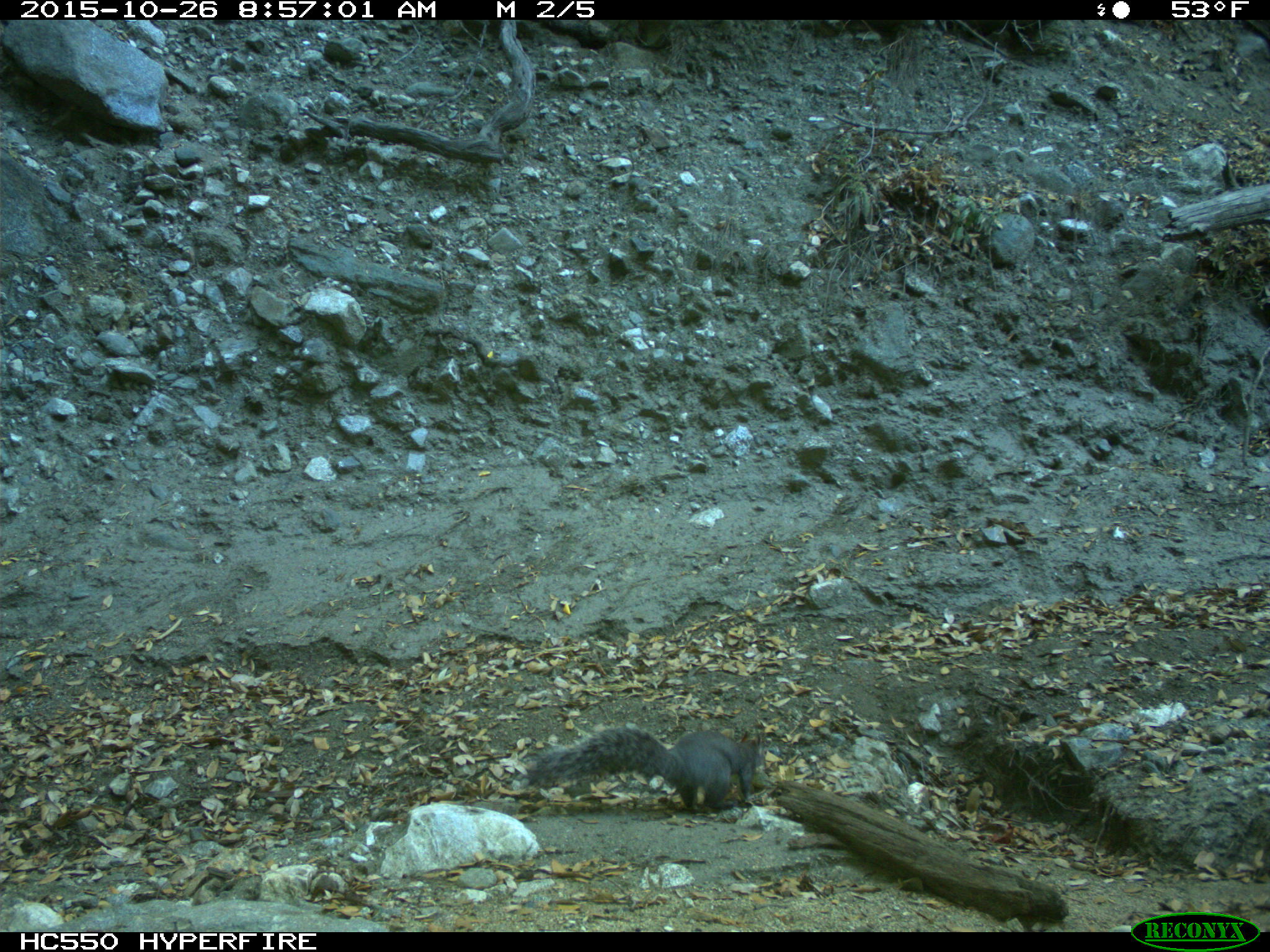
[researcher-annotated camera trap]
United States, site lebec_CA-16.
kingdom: Animalia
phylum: Chordata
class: Mammalia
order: Rodentia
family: Sciuridae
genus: Sciurus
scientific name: Sciurus carolinensis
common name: eastern gray squirrel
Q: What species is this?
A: Sciurus carolinensis (eastern gray squirrel).